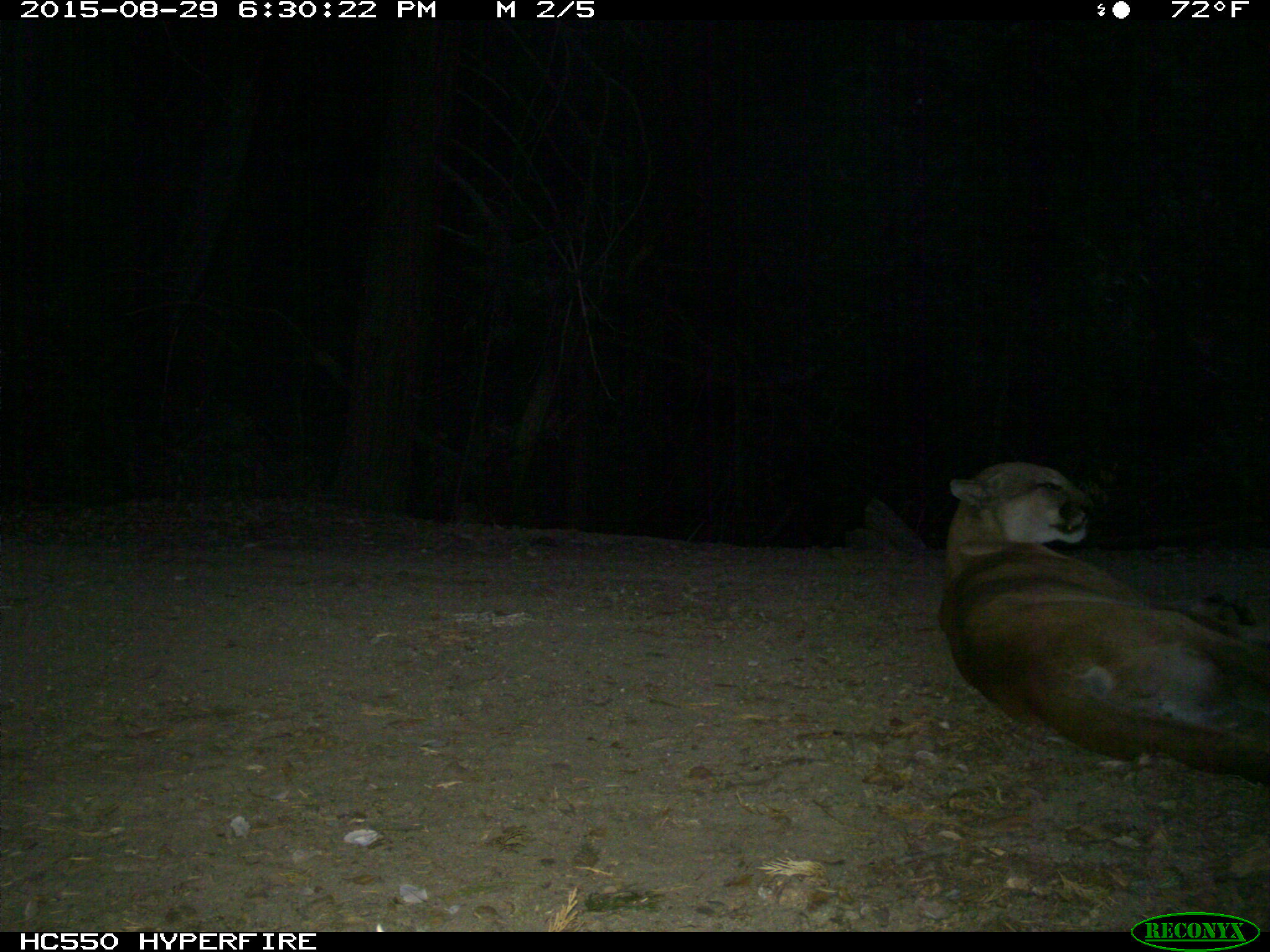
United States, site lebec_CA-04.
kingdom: Animalia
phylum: Chordata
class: Mammalia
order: Carnivora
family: Felidae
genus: Puma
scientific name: Puma concolor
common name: mountain lion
Puma concolor (mountain lion).